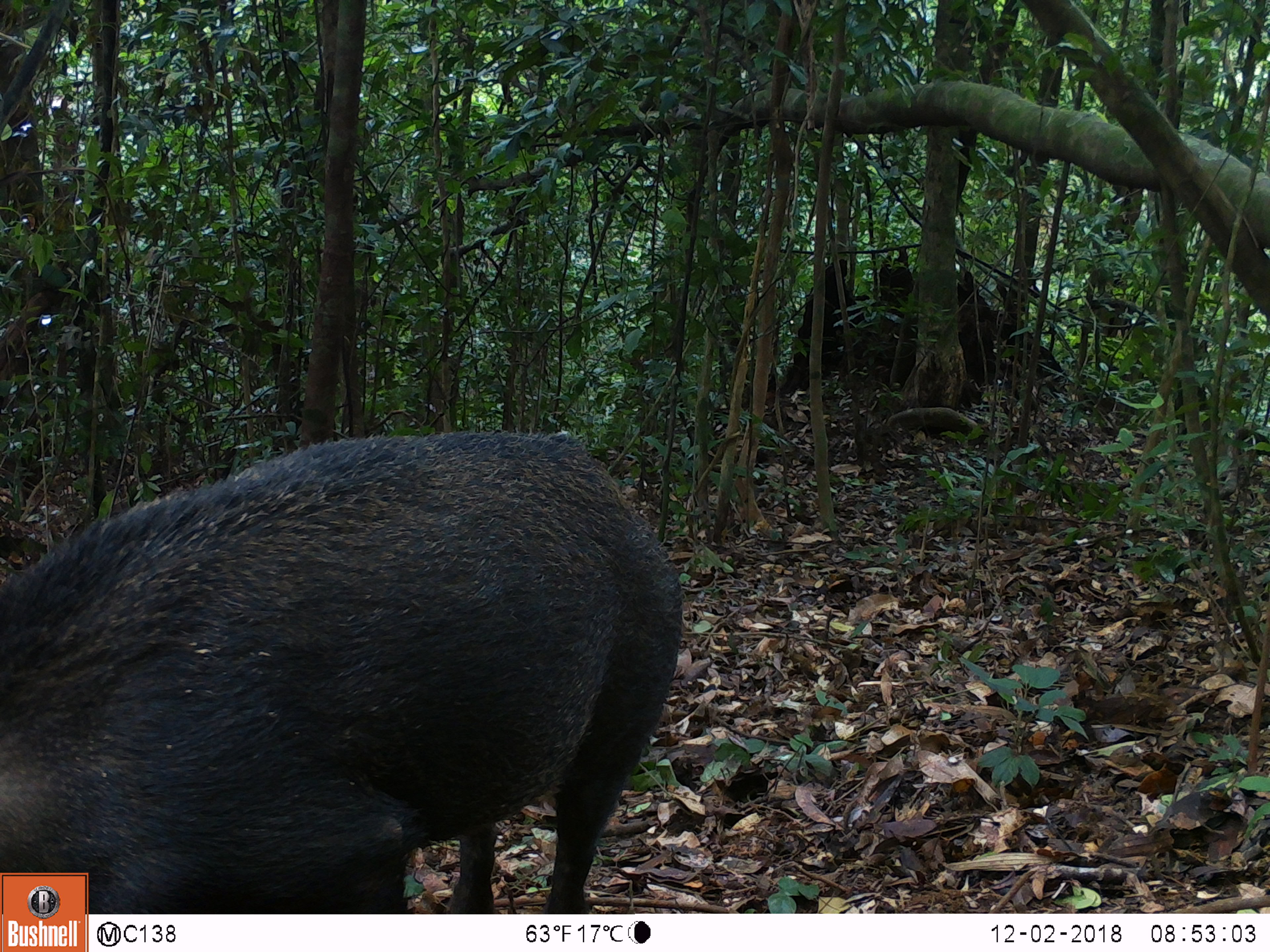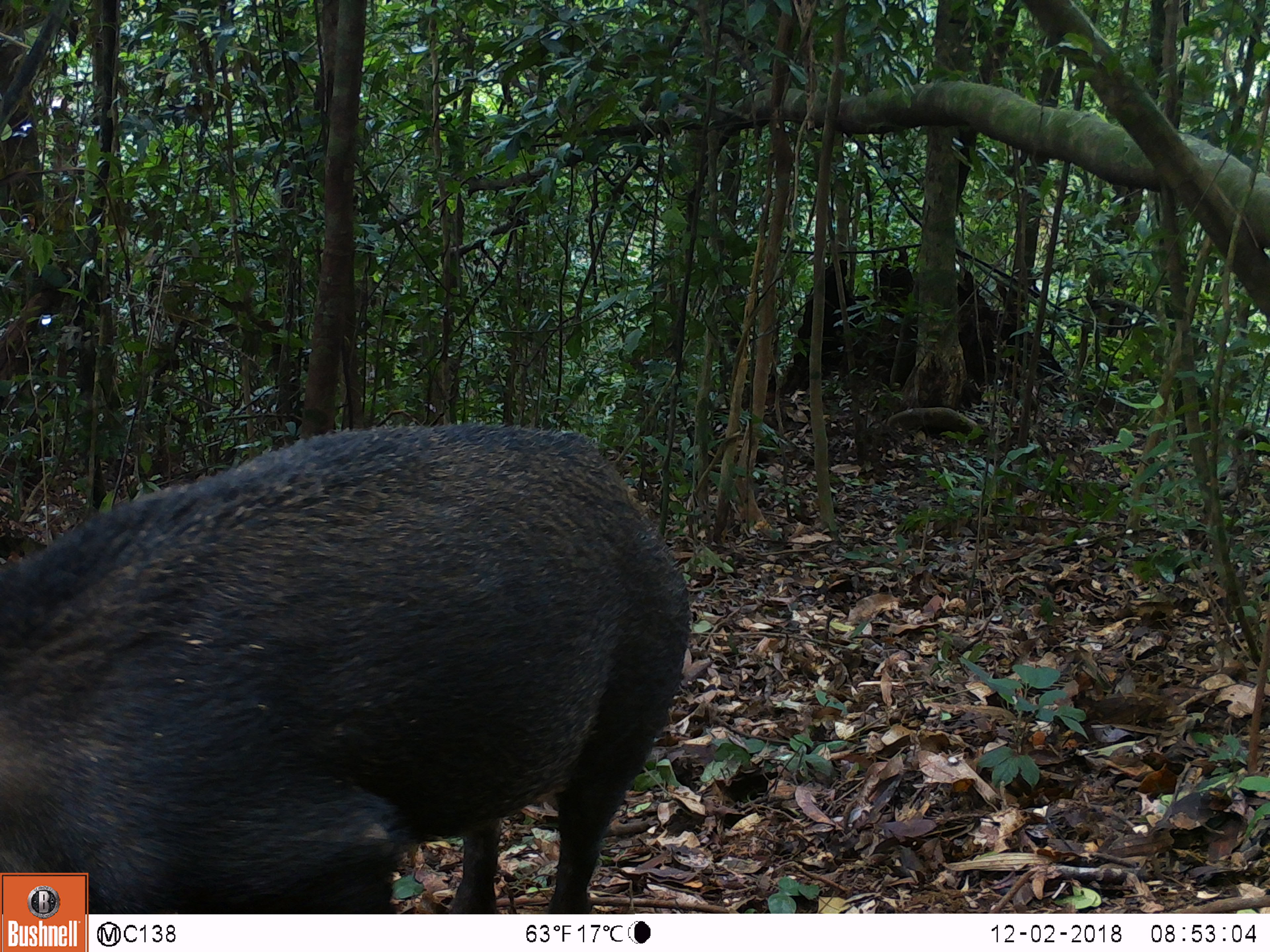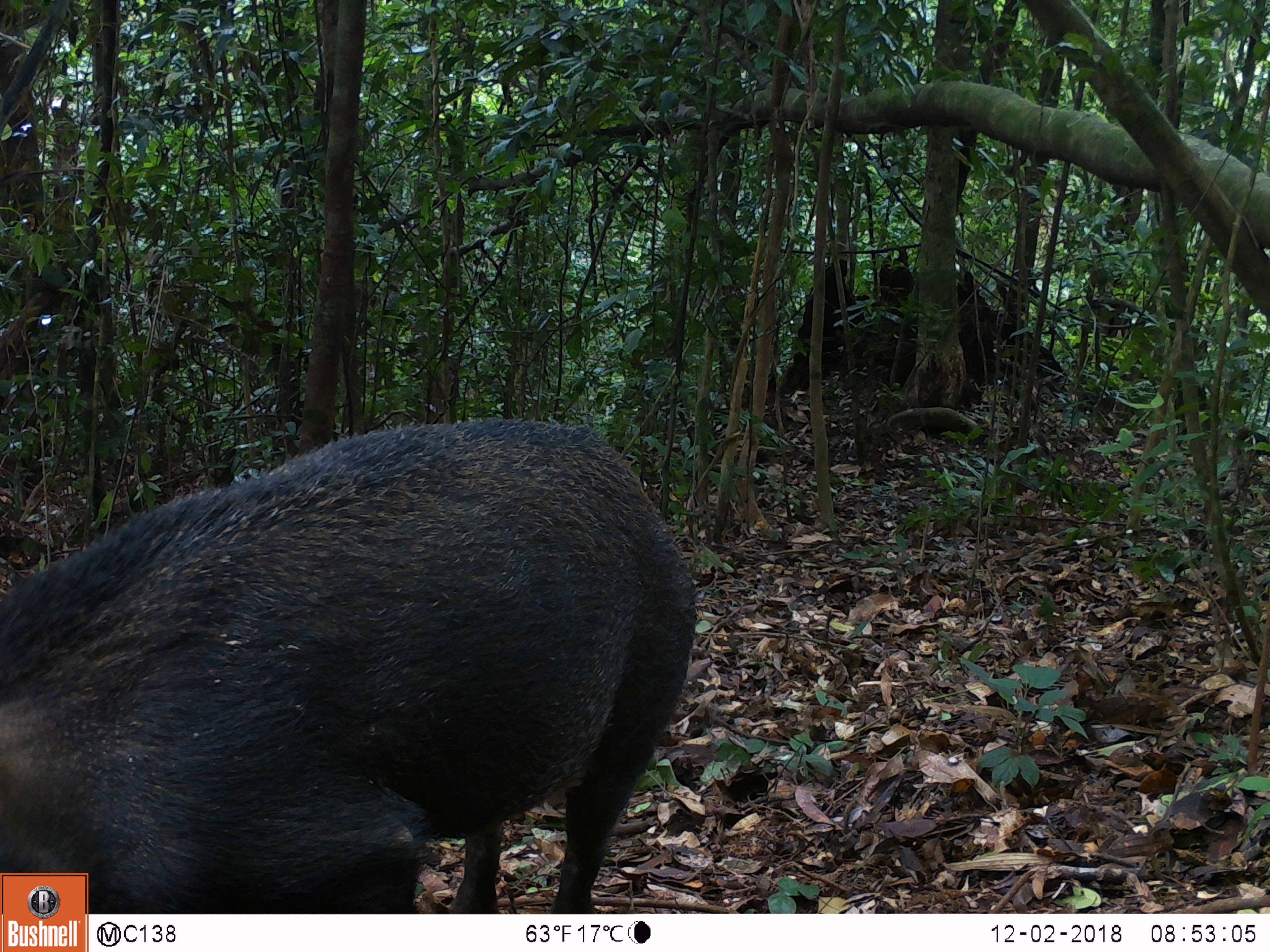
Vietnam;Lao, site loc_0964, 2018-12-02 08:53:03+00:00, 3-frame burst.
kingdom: Animalia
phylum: Chordata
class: Mammalia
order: Artiodactyla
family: Suidae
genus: Sus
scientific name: Sus scrofa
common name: eurasian wild pig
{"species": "eurasian wild pig (Sus scrofa)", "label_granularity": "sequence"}